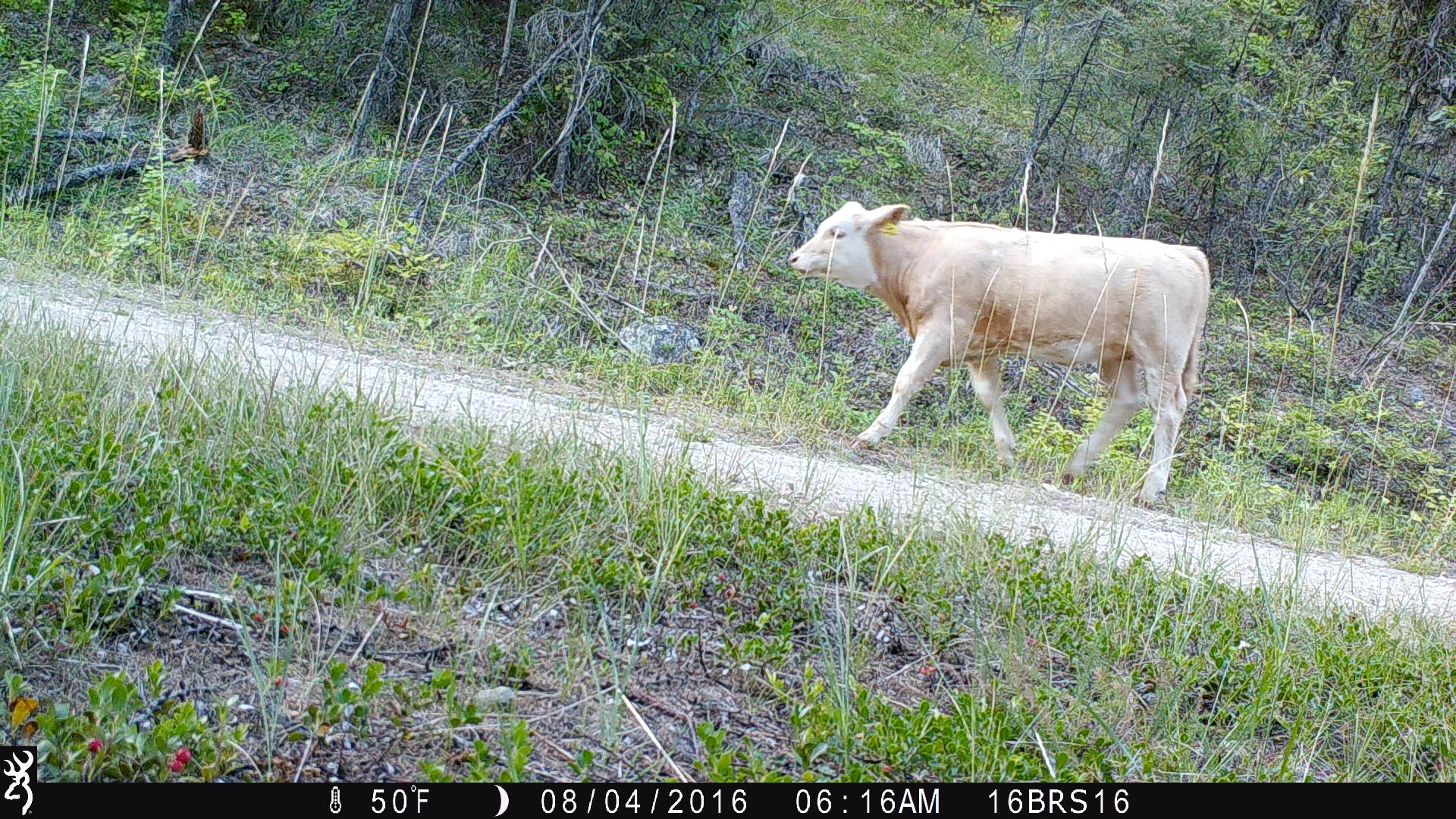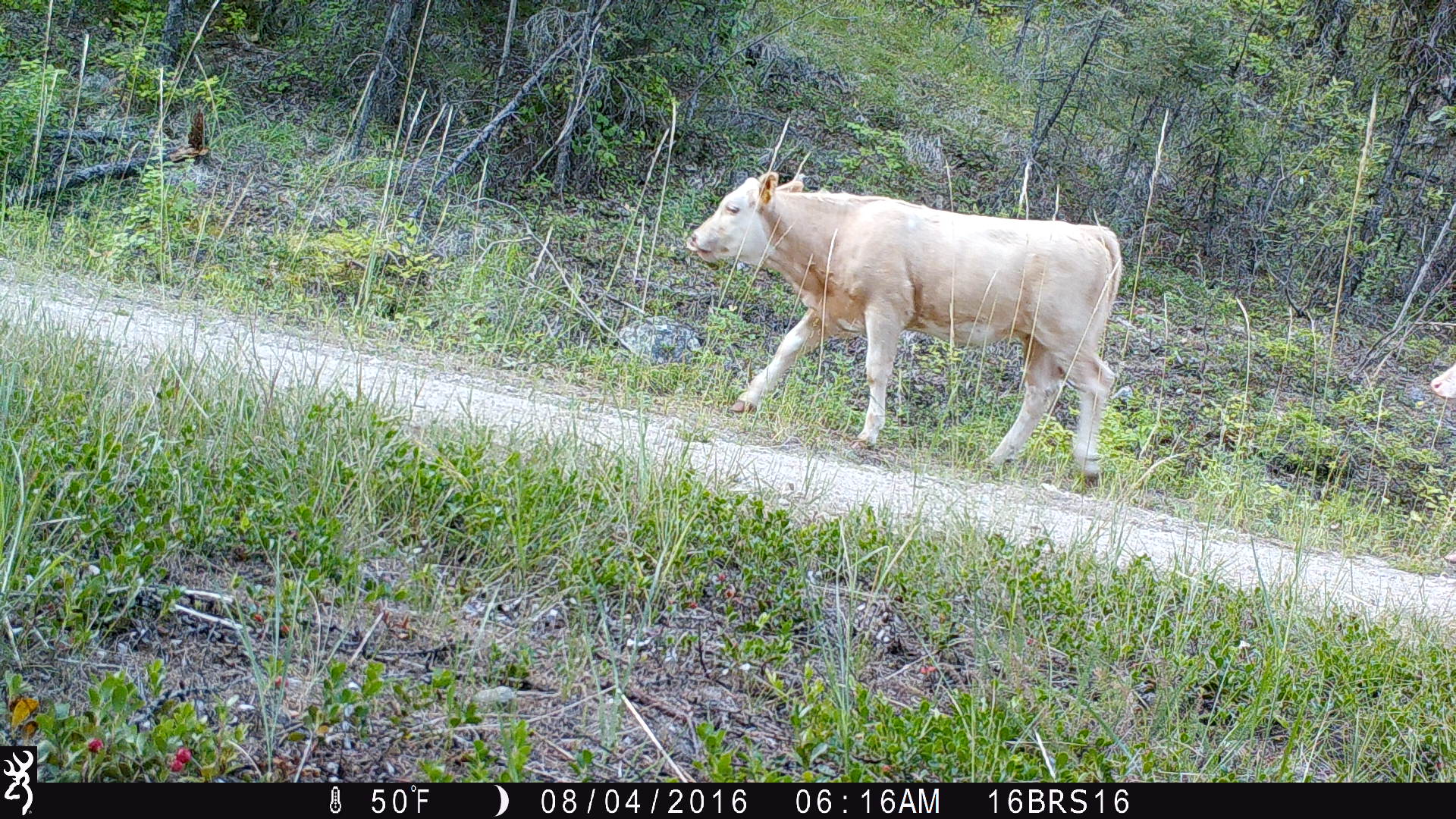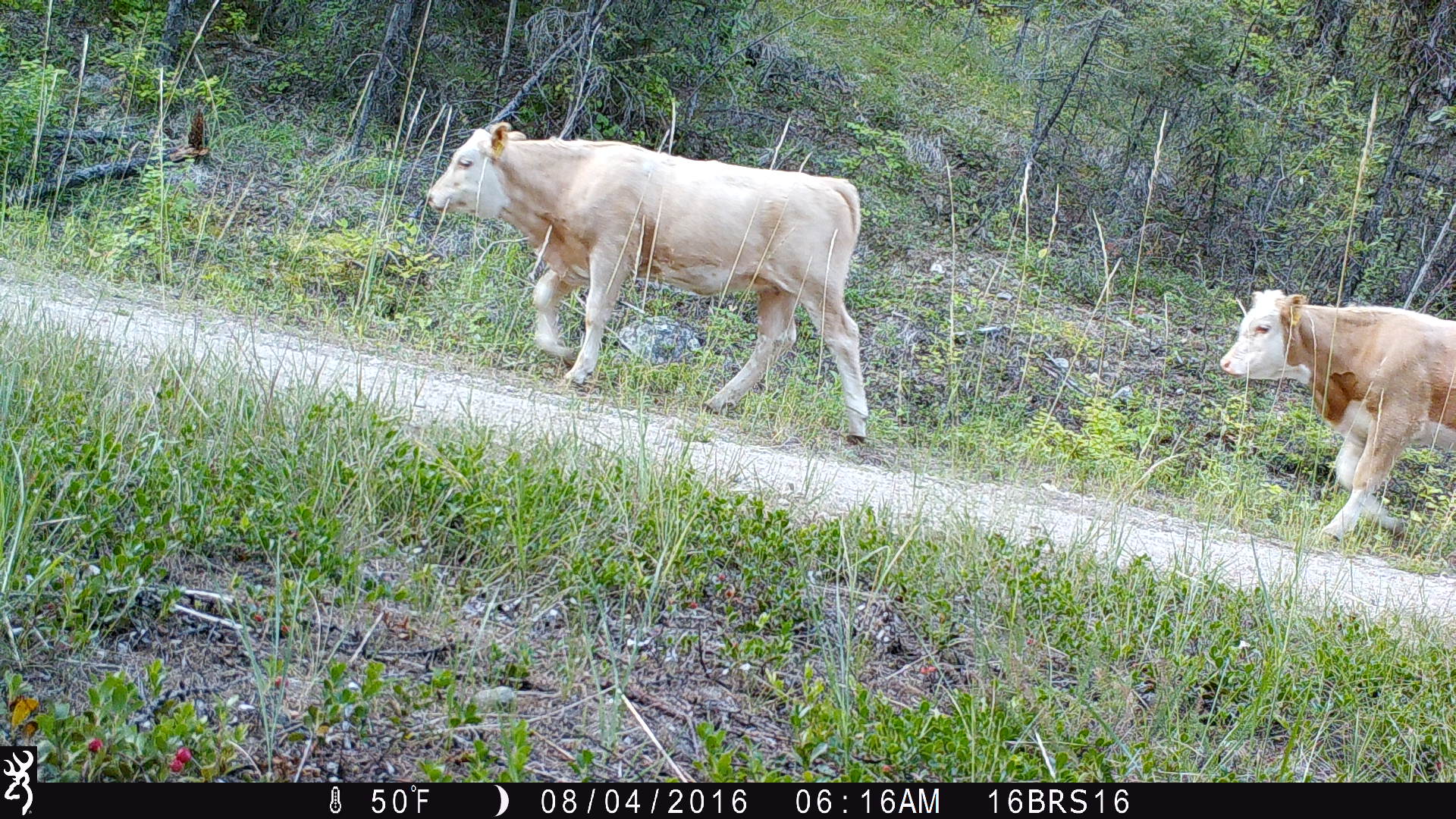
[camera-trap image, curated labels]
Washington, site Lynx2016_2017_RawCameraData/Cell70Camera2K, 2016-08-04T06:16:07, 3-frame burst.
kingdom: Animalia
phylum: Chordata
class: Mammalia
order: Artiodactyla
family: Bovidae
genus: Bos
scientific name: Bos taurus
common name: domestic cattle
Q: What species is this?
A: Domestic cattle (Bos taurus).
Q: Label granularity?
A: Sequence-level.